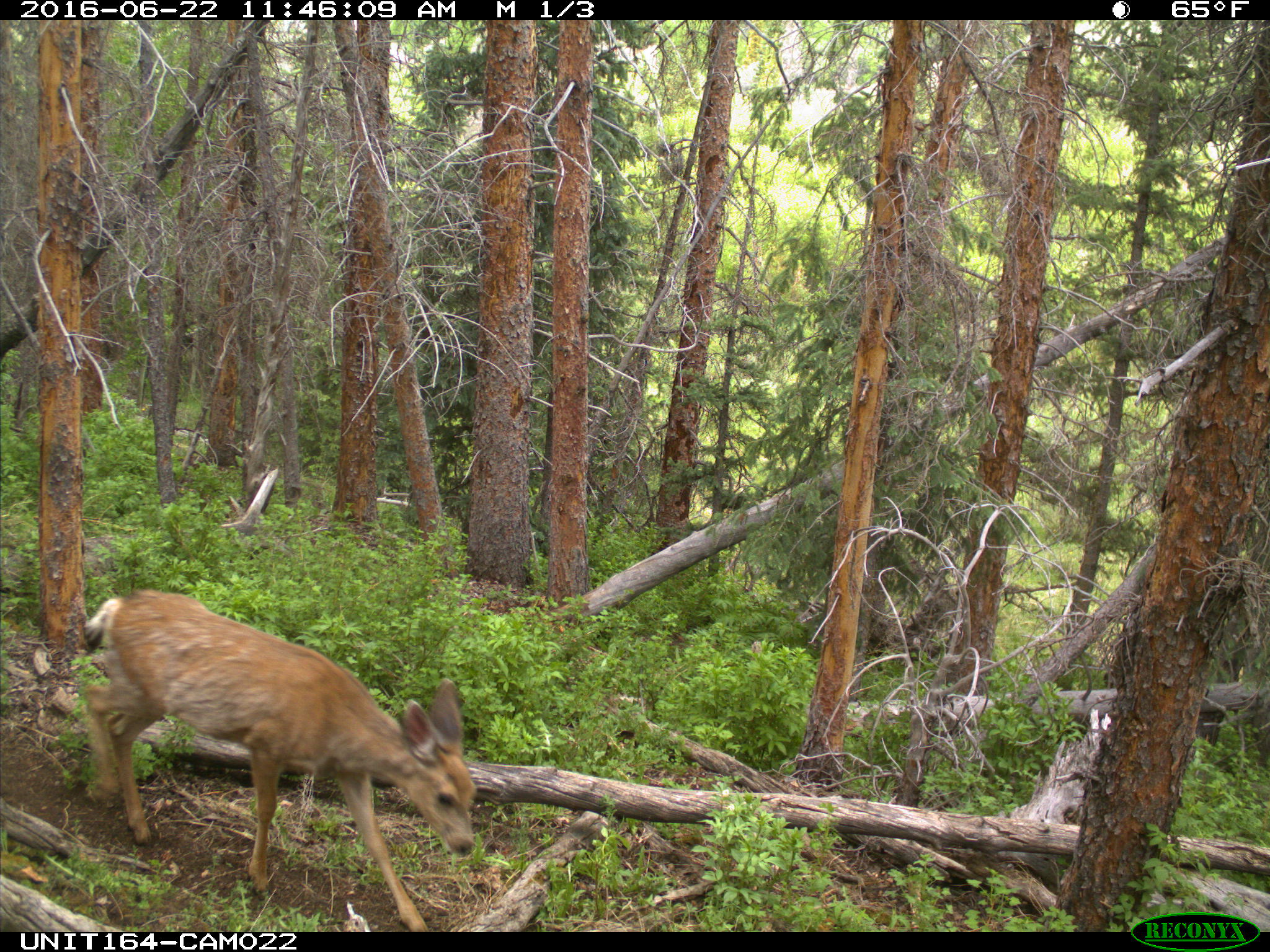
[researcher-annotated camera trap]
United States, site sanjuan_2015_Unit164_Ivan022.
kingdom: Animalia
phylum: Chordata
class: Mammalia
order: Artiodactyla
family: Cervidae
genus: Odocoileus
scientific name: Odocoileus hemionus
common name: mule deer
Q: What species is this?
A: Odocoileus hemionus (mule deer).